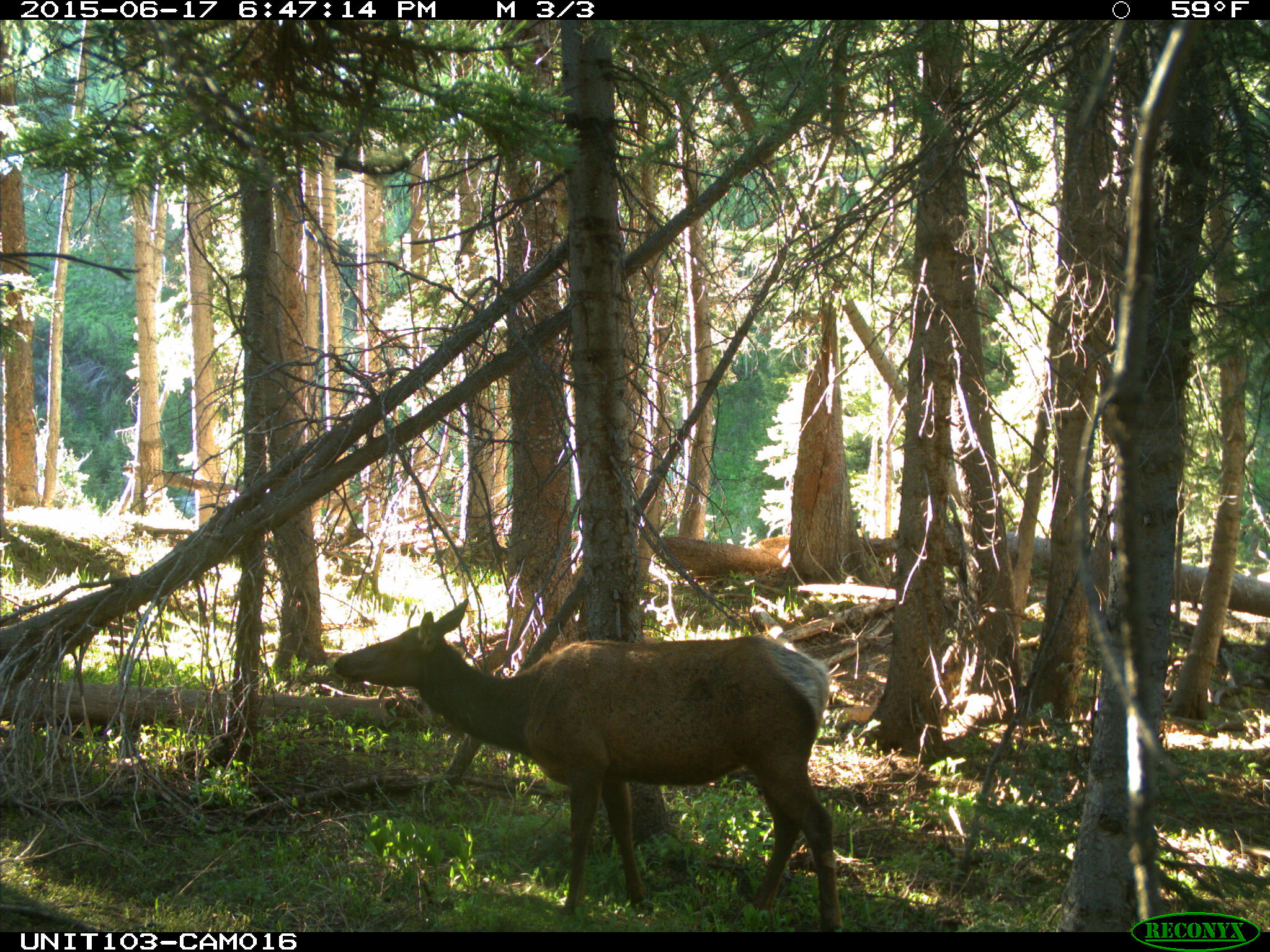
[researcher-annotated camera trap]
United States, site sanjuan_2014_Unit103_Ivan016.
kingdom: Animalia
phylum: Chordata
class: Mammalia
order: Artiodactyla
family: Cervidae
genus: Cervus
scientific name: Cervus elaphus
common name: red deer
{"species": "Cervus elaphus (red deer)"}